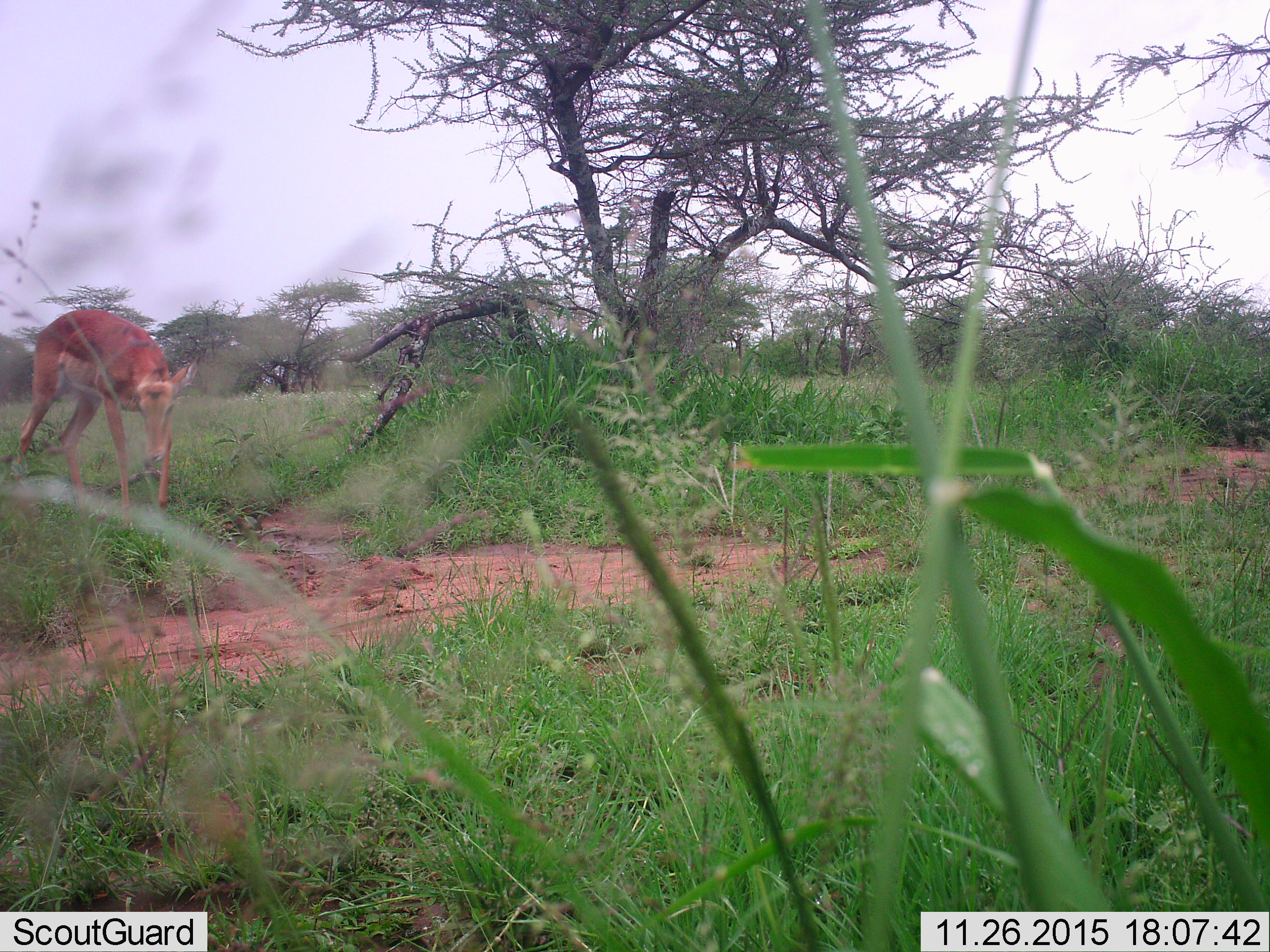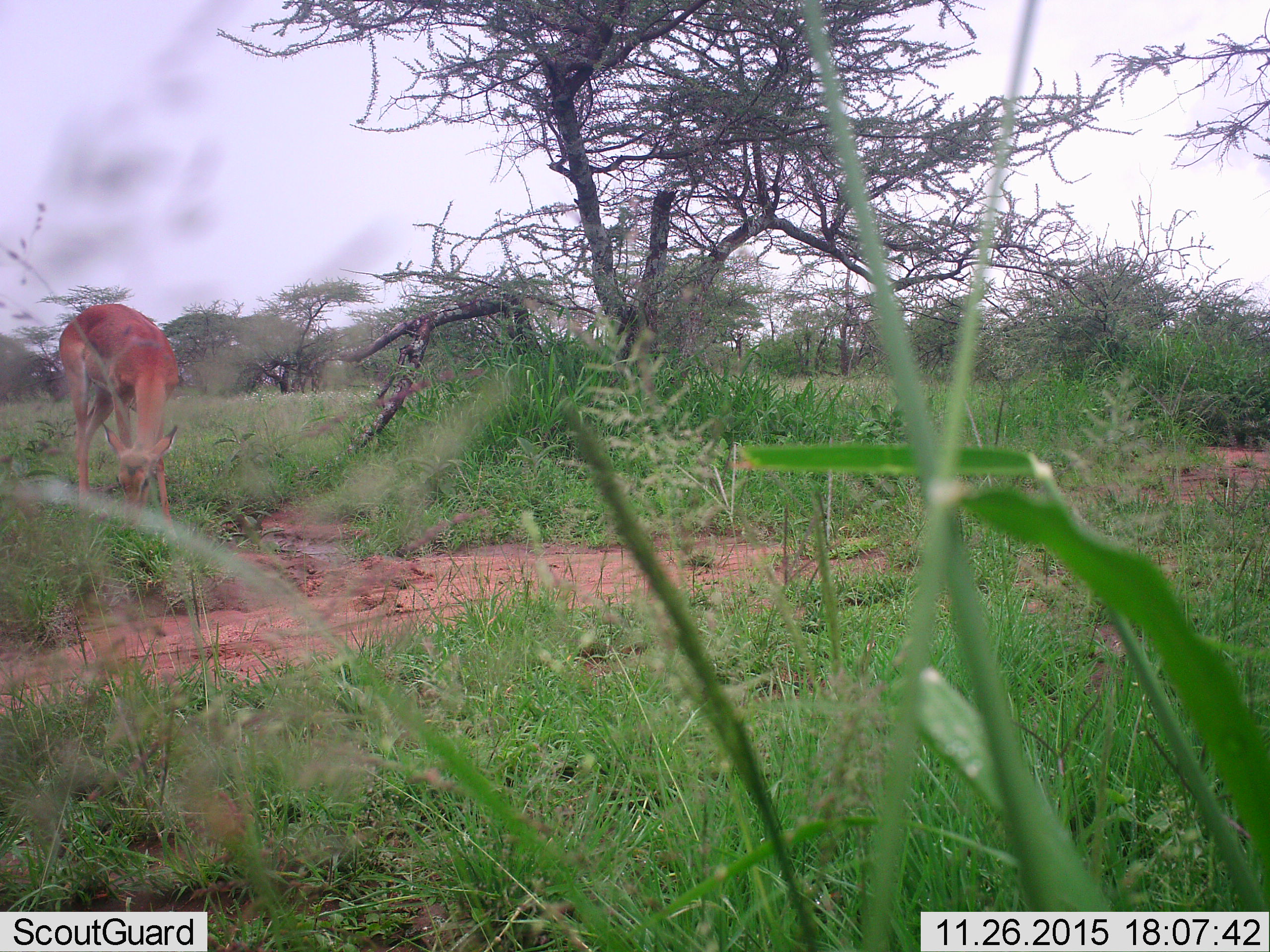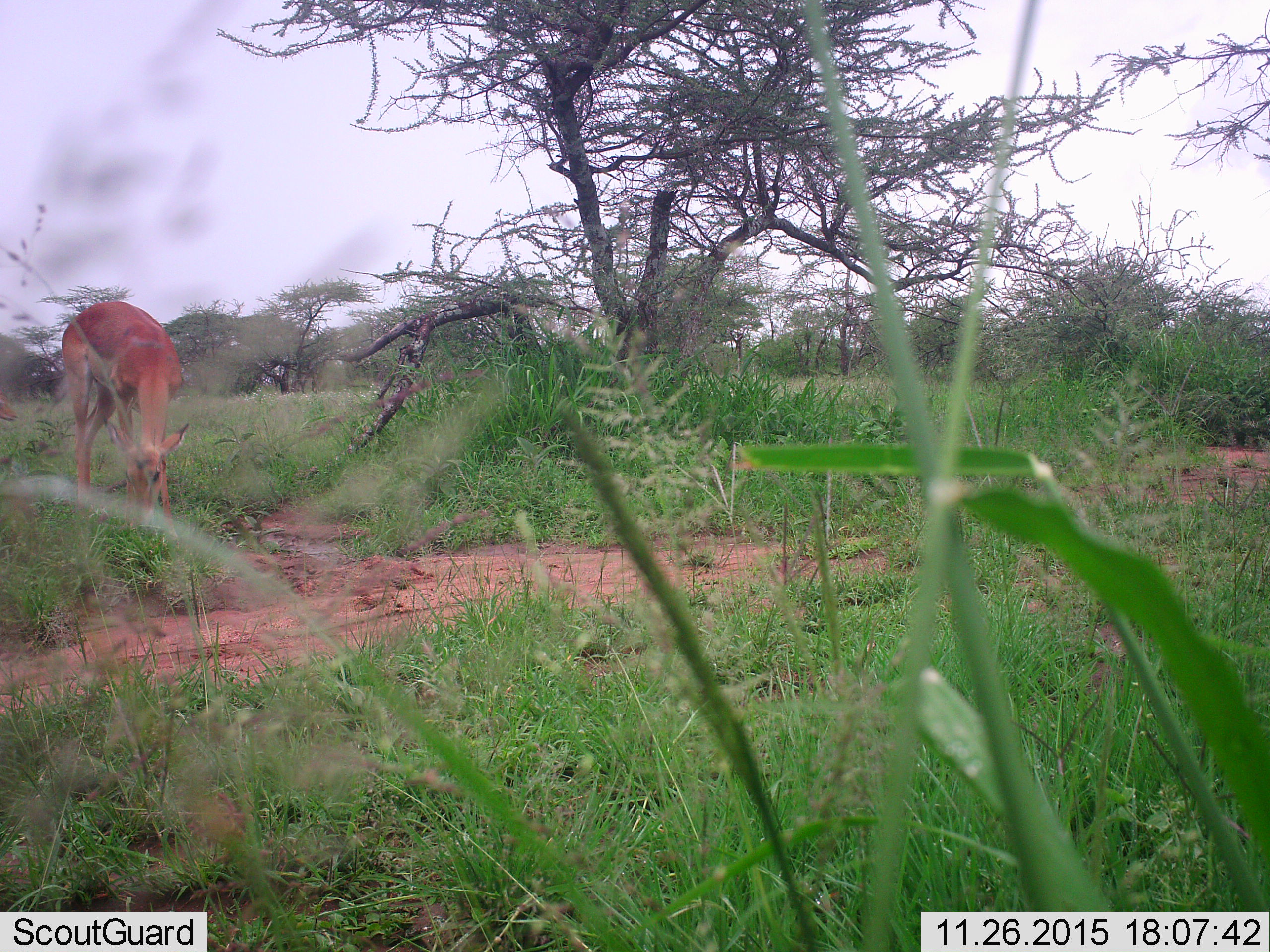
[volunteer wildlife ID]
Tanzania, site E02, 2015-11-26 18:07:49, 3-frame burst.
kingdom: Animalia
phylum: Chordata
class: Mammalia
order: Artiodactyla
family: Bovidae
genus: Aepyceros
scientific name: Aepyceros melampus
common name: impala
Impala (Aepyceros melampus), count 2. Behavior (volunteer vote fractions): standing 43%, resting 0%, moving 57%, interacting 0%. Young present (vote fraction): 14%. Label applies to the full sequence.